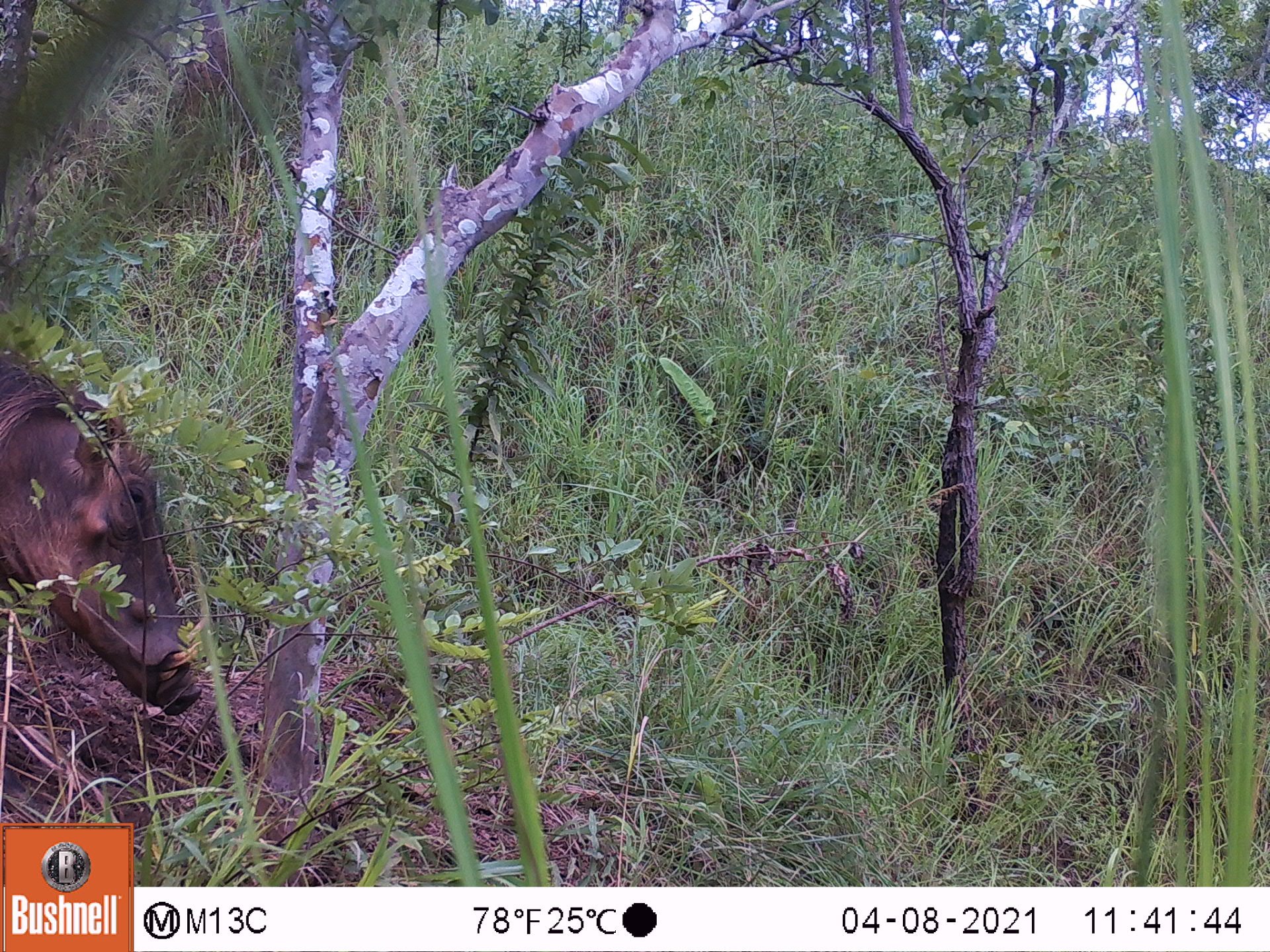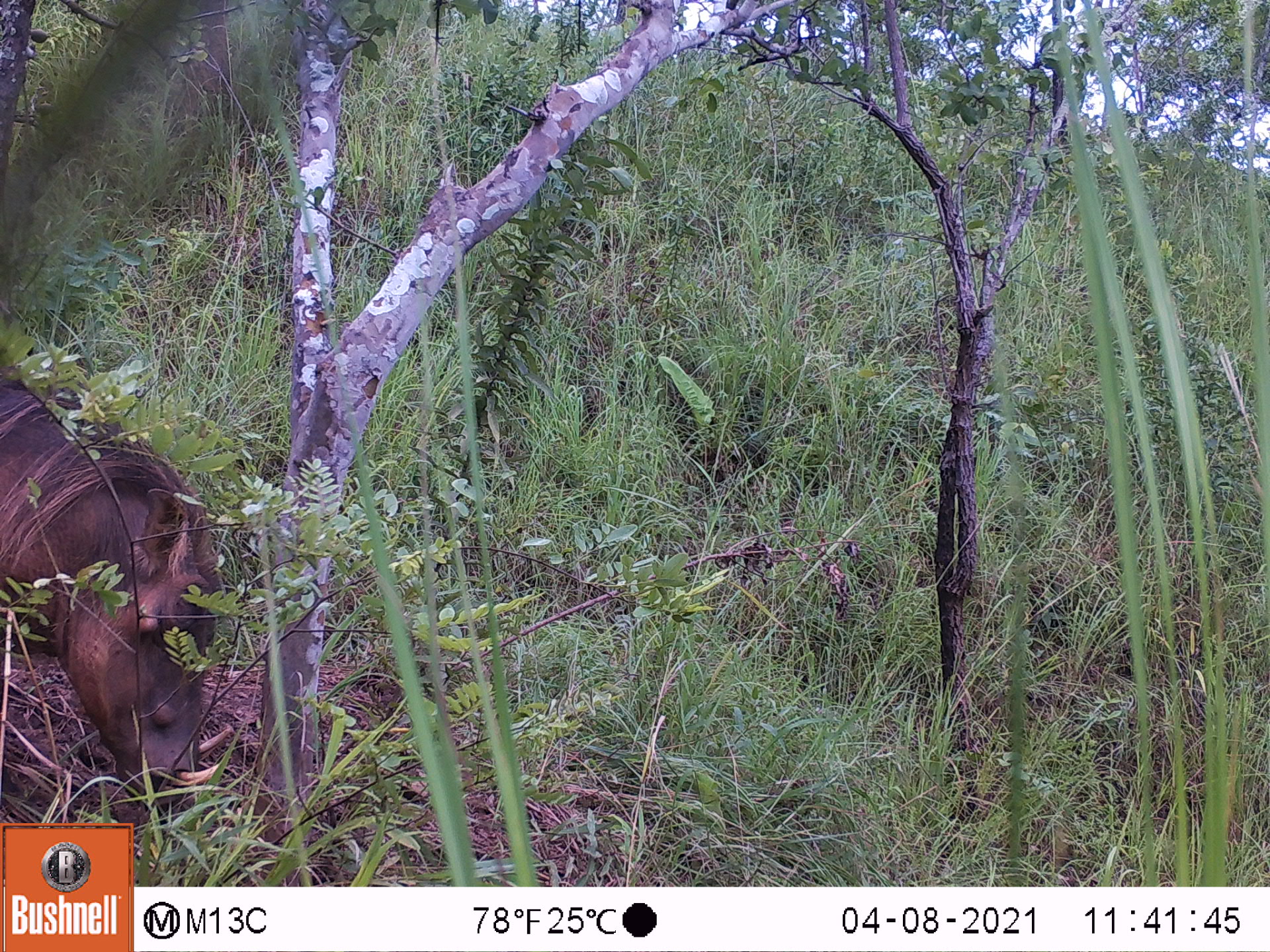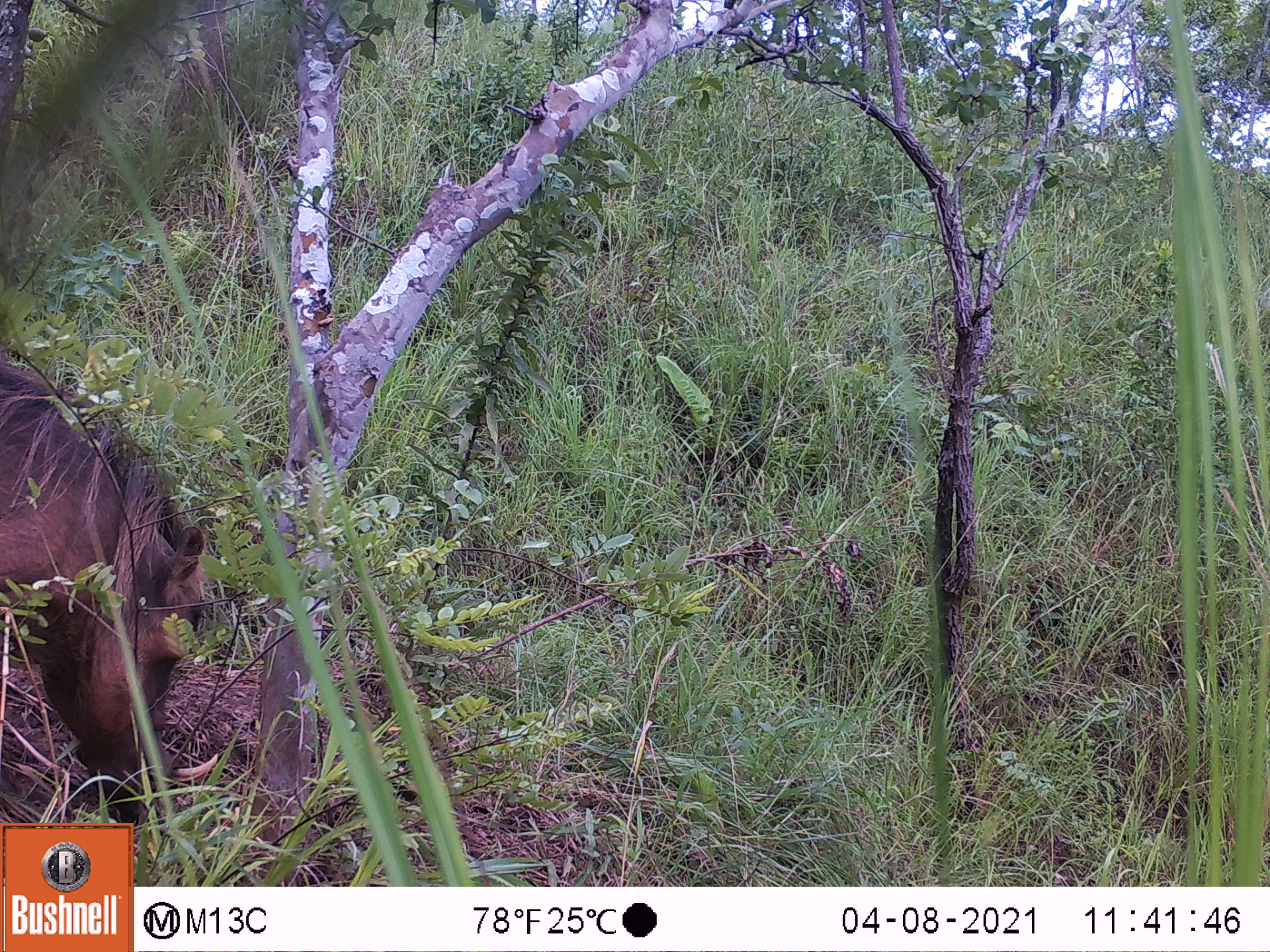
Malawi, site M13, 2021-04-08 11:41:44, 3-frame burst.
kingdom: Animalia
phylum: Chordata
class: Mammalia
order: Artiodactyla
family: Suidae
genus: Phacochoerus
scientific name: Phacochoerus africanus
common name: common warthog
Common warthog (Phacochoerus africanus), count 1.